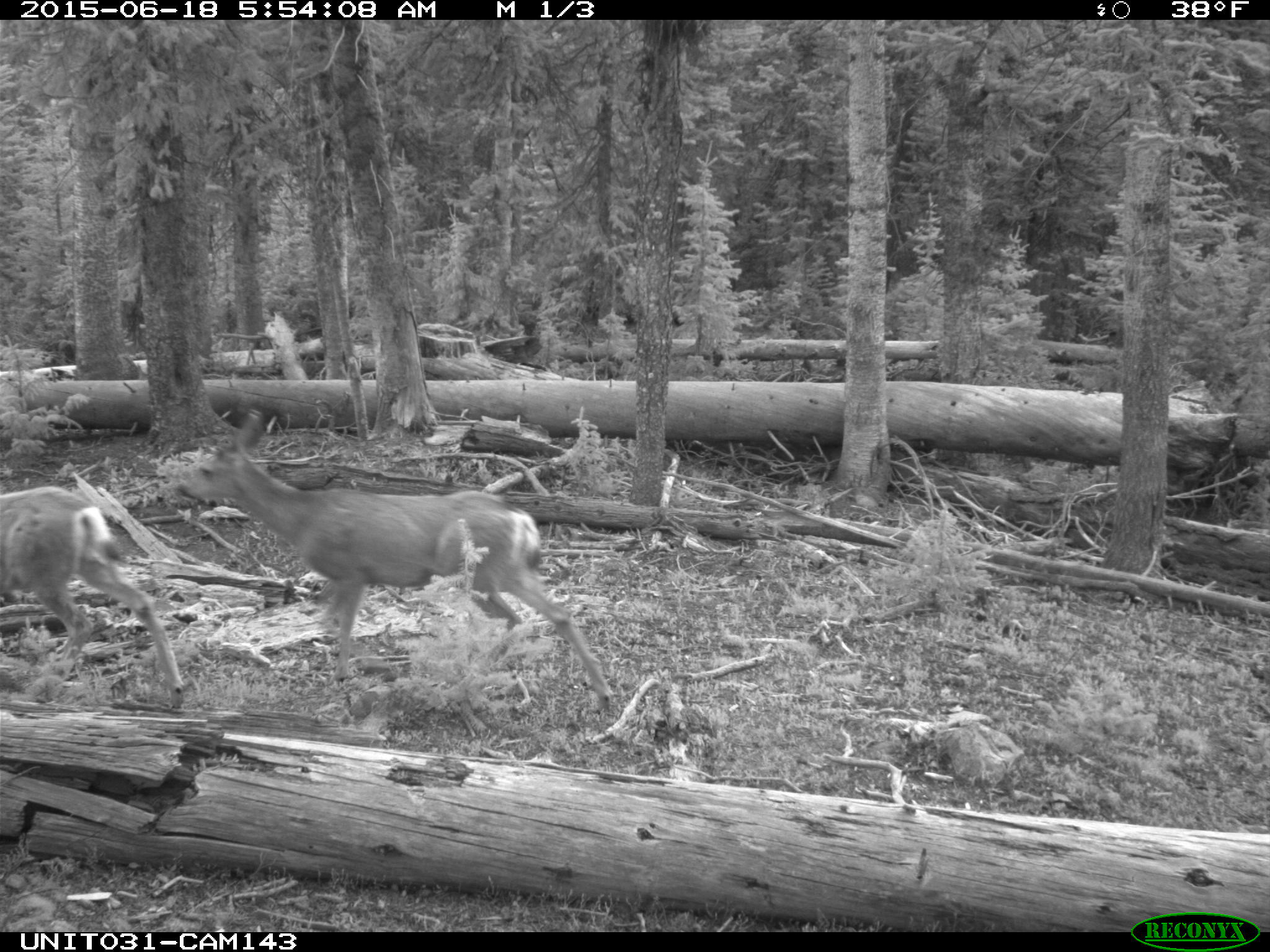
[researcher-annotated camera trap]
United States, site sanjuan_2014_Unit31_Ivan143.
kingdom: Animalia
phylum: Chordata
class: Mammalia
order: Artiodactyla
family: Cervidae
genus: Odocoileus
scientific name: Odocoileus hemionus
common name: mule deer